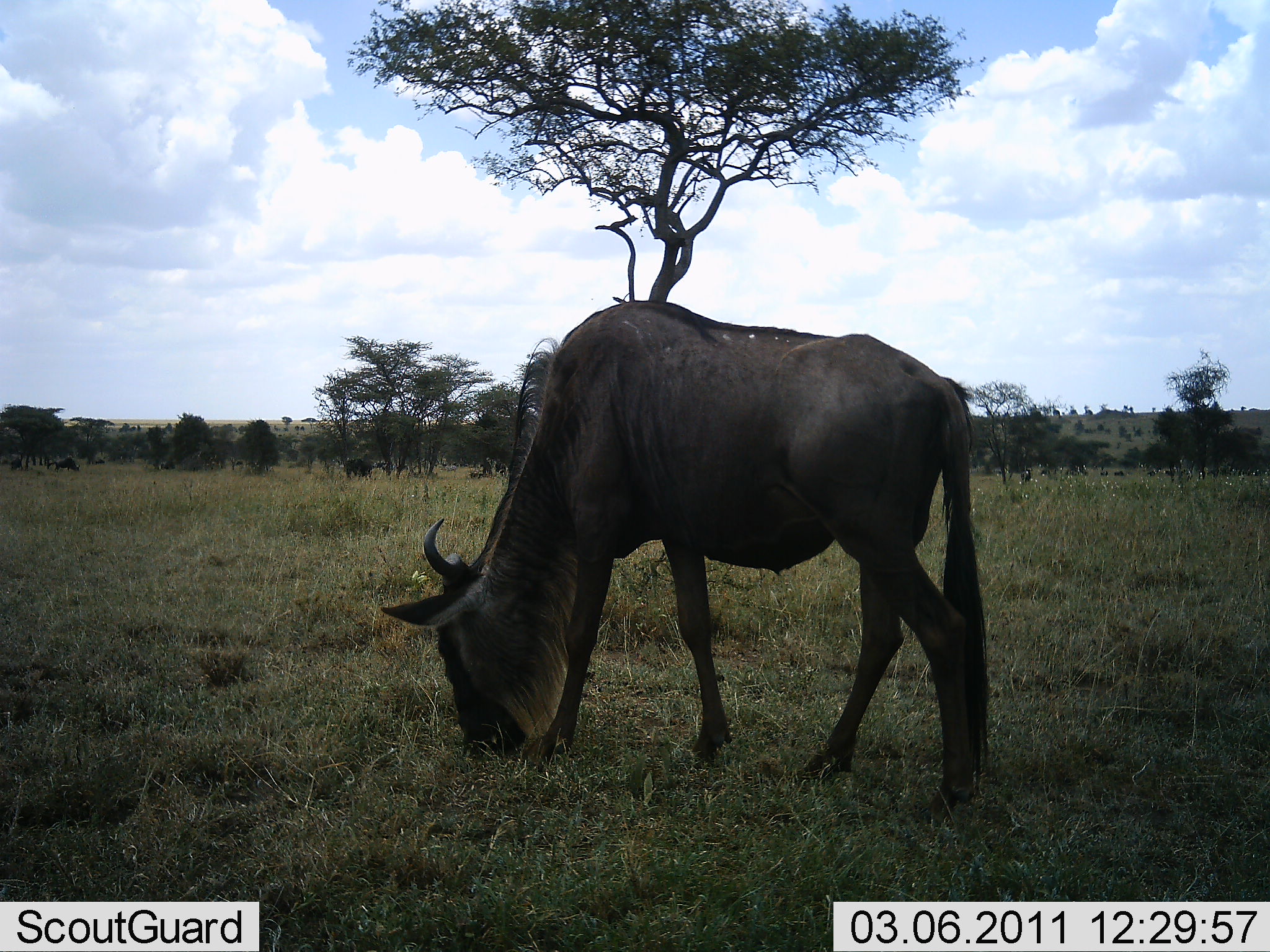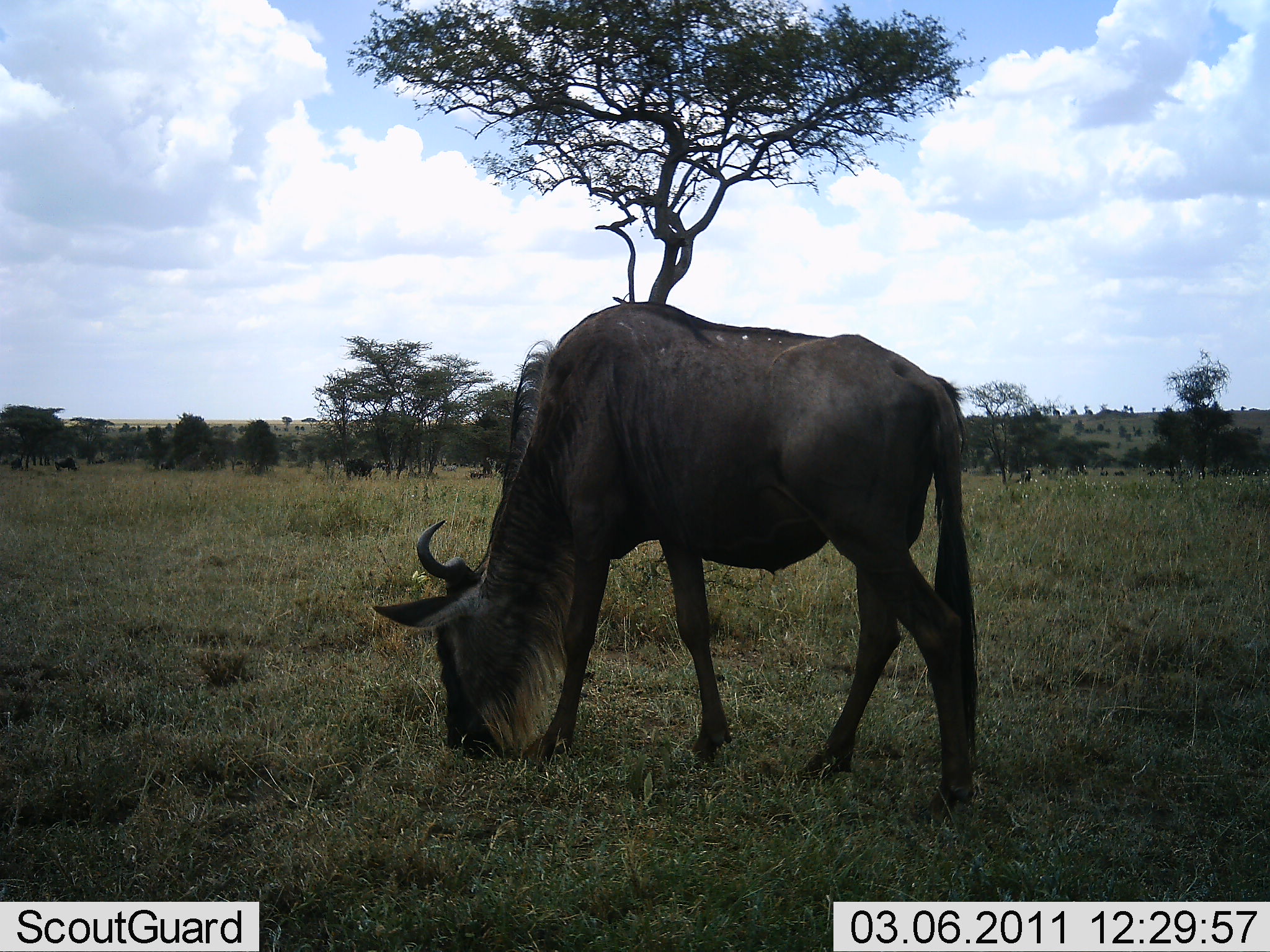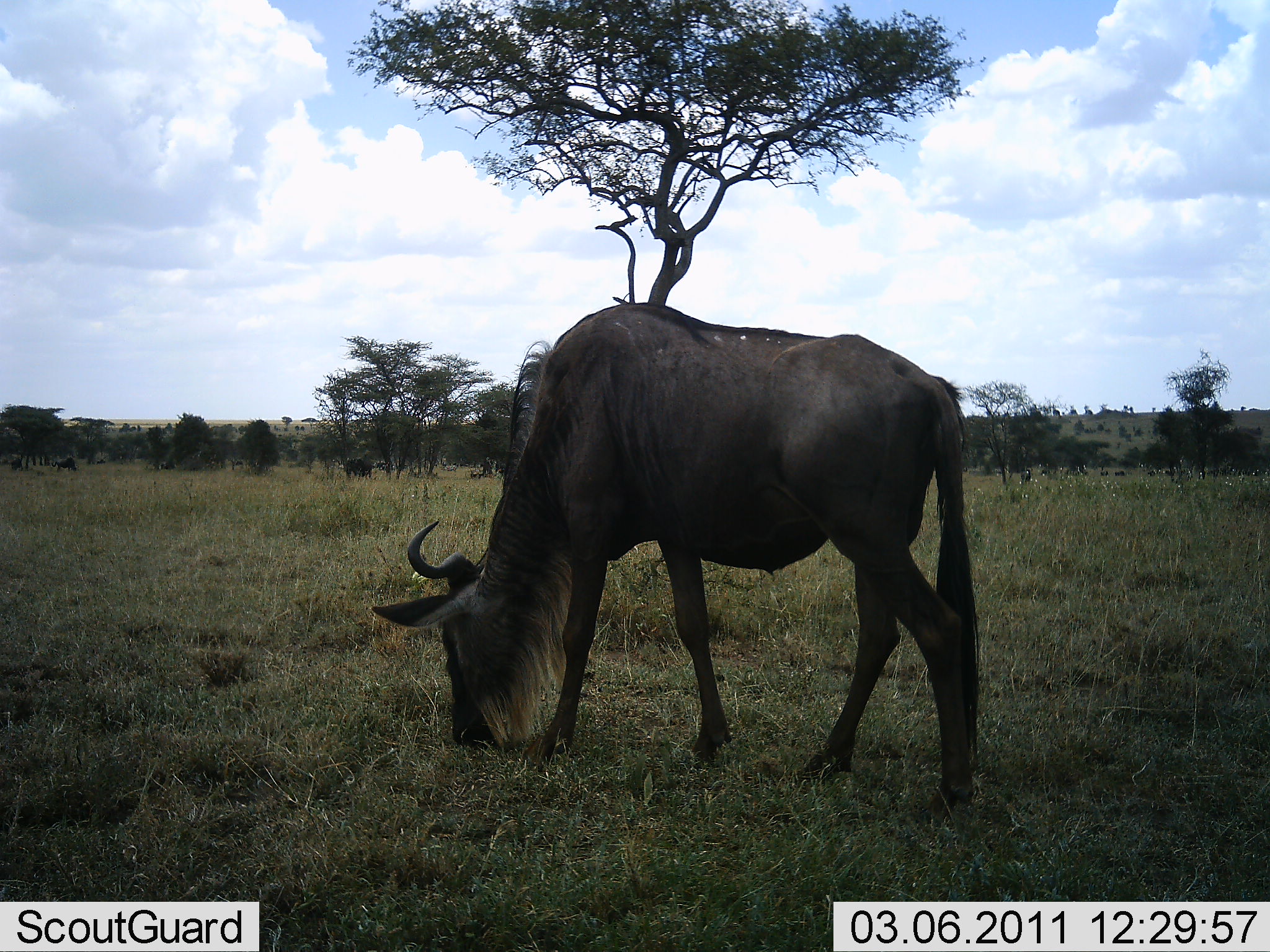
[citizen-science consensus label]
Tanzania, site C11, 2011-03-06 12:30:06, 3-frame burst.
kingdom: Animalia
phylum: Chordata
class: Mammalia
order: Artiodactyla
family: Bovidae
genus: Connochaetes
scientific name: Connochaetes taurinus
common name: blue wildebeest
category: wildebeest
Wildebeest (blue wildebeest) (Connochaetes taurinus), count 1. Behavior (volunteer vote fractions): standing 25%, resting 0%, moving 0%, interacting 0%. Young present (vote fraction): 0%. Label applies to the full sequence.